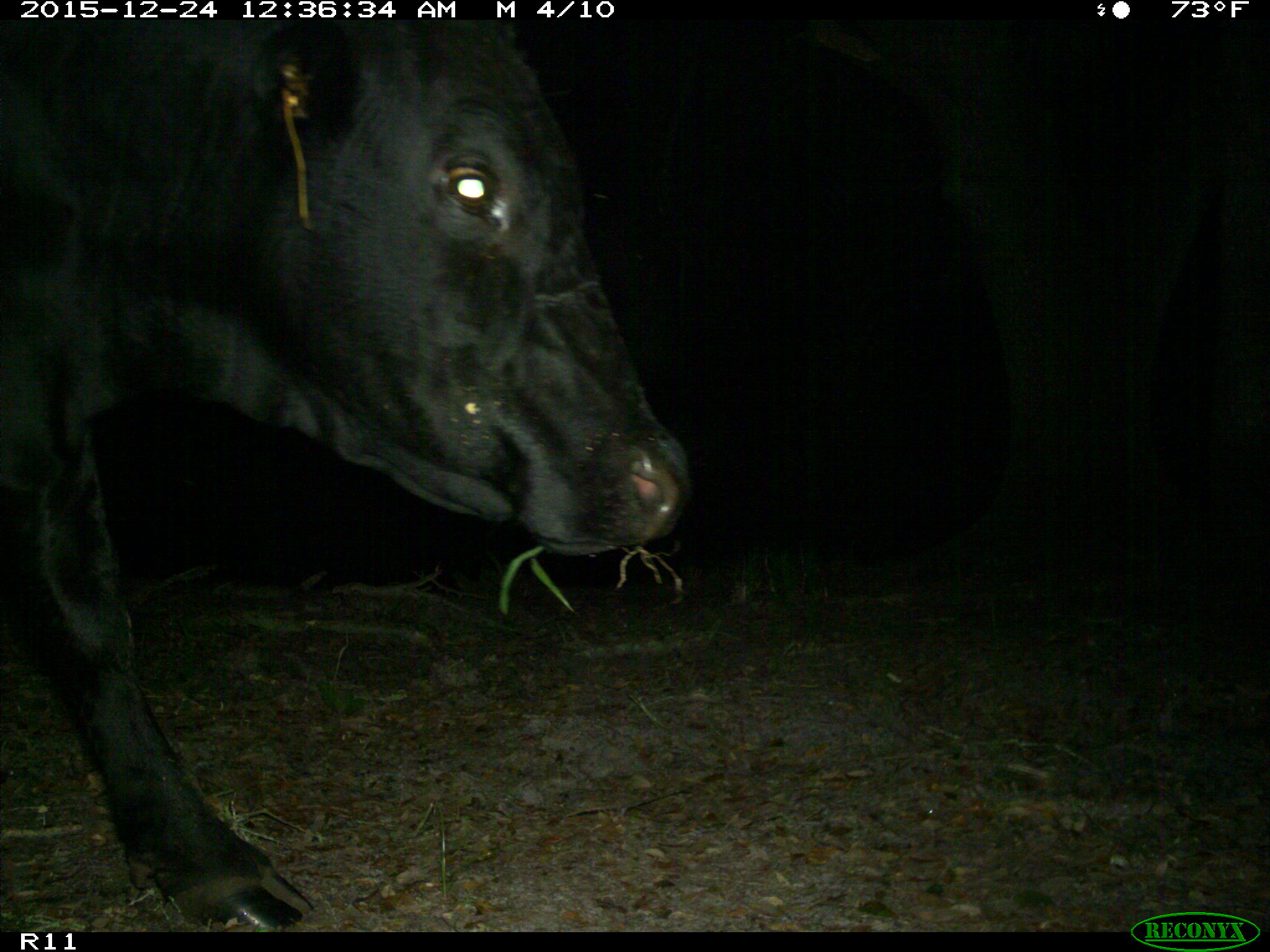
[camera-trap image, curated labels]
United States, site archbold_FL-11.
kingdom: Animalia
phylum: Chordata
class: Mammalia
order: Artiodactyla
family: Bovidae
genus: Bos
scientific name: Bos taurus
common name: domestic cow